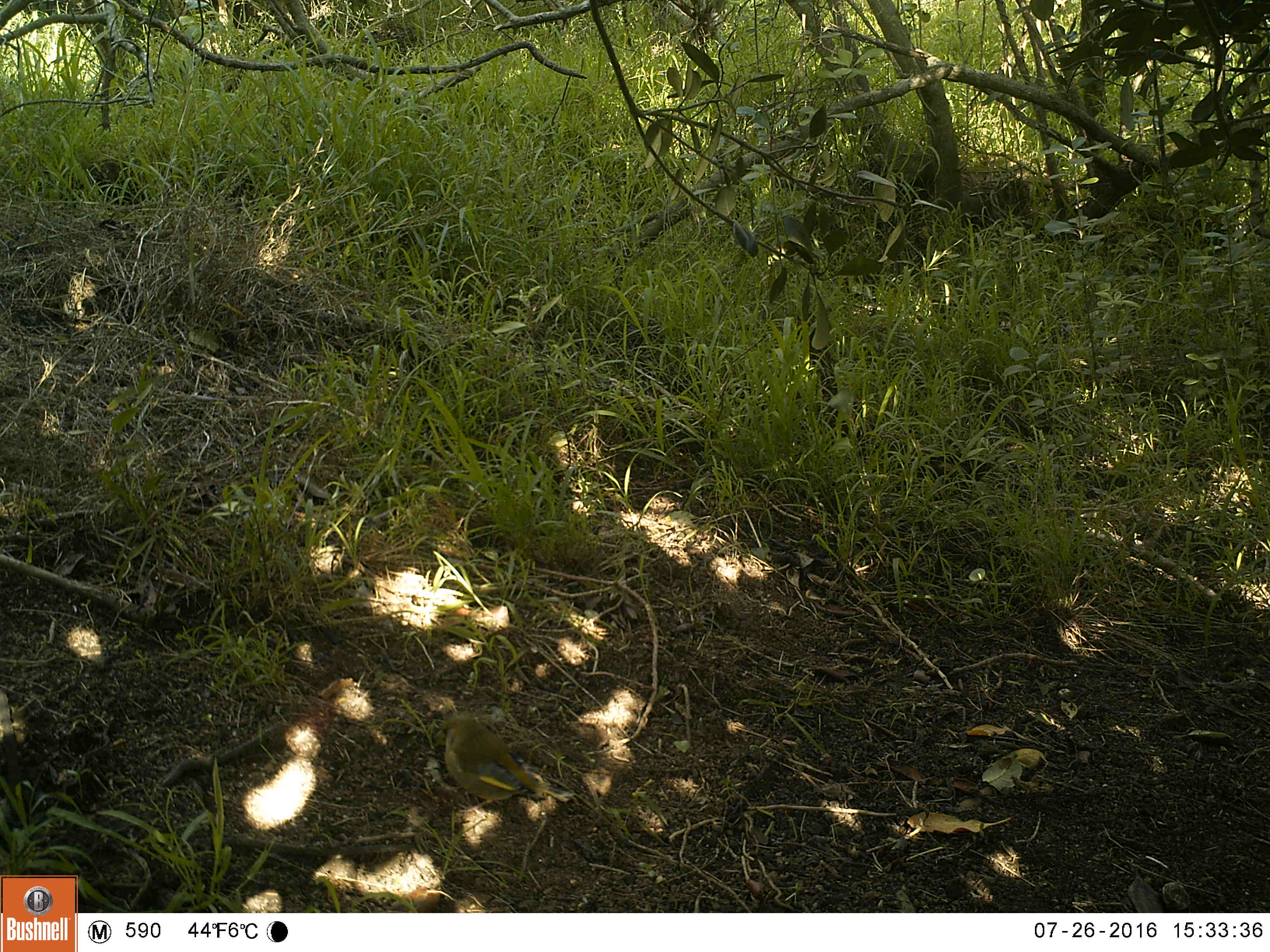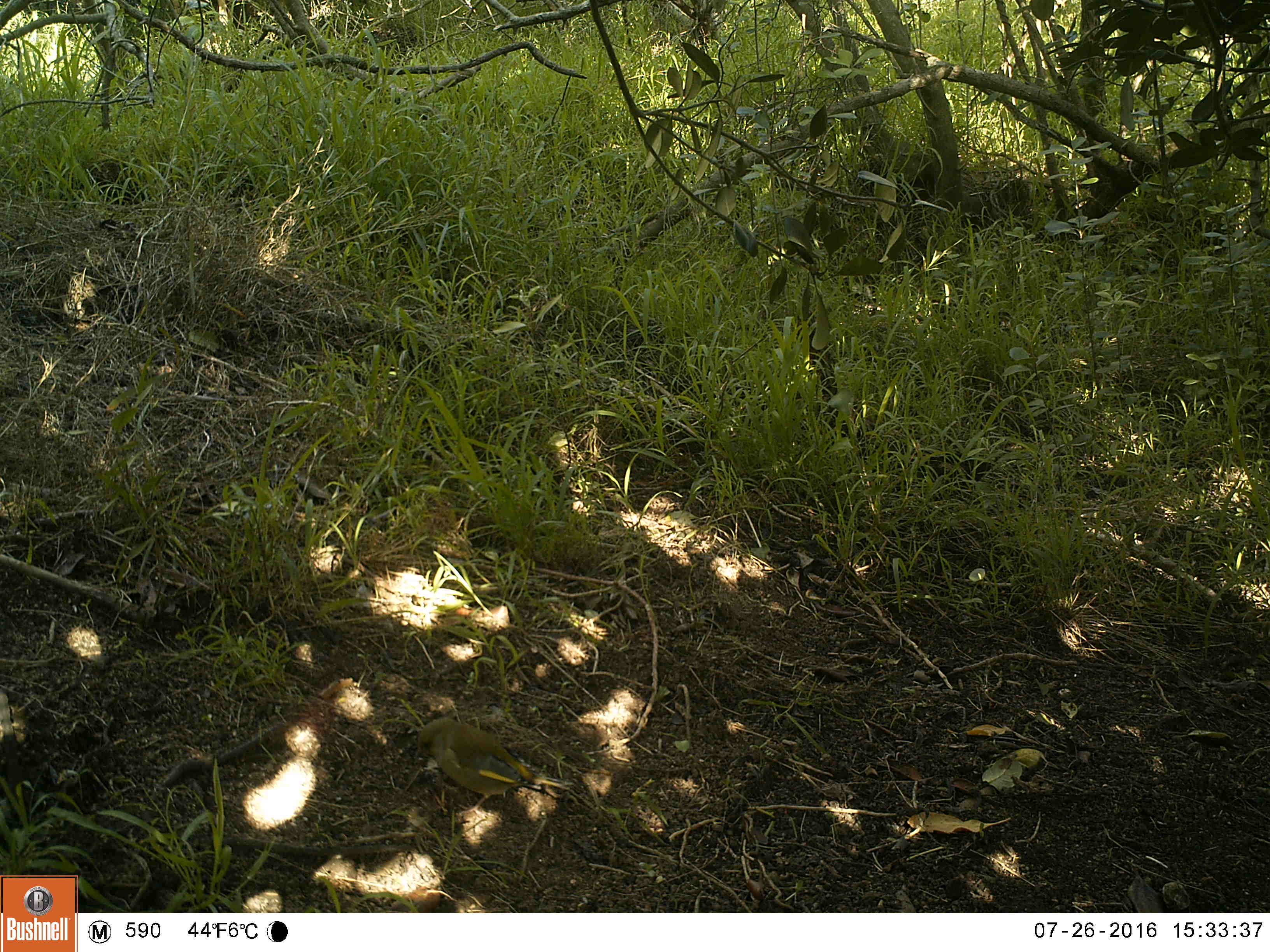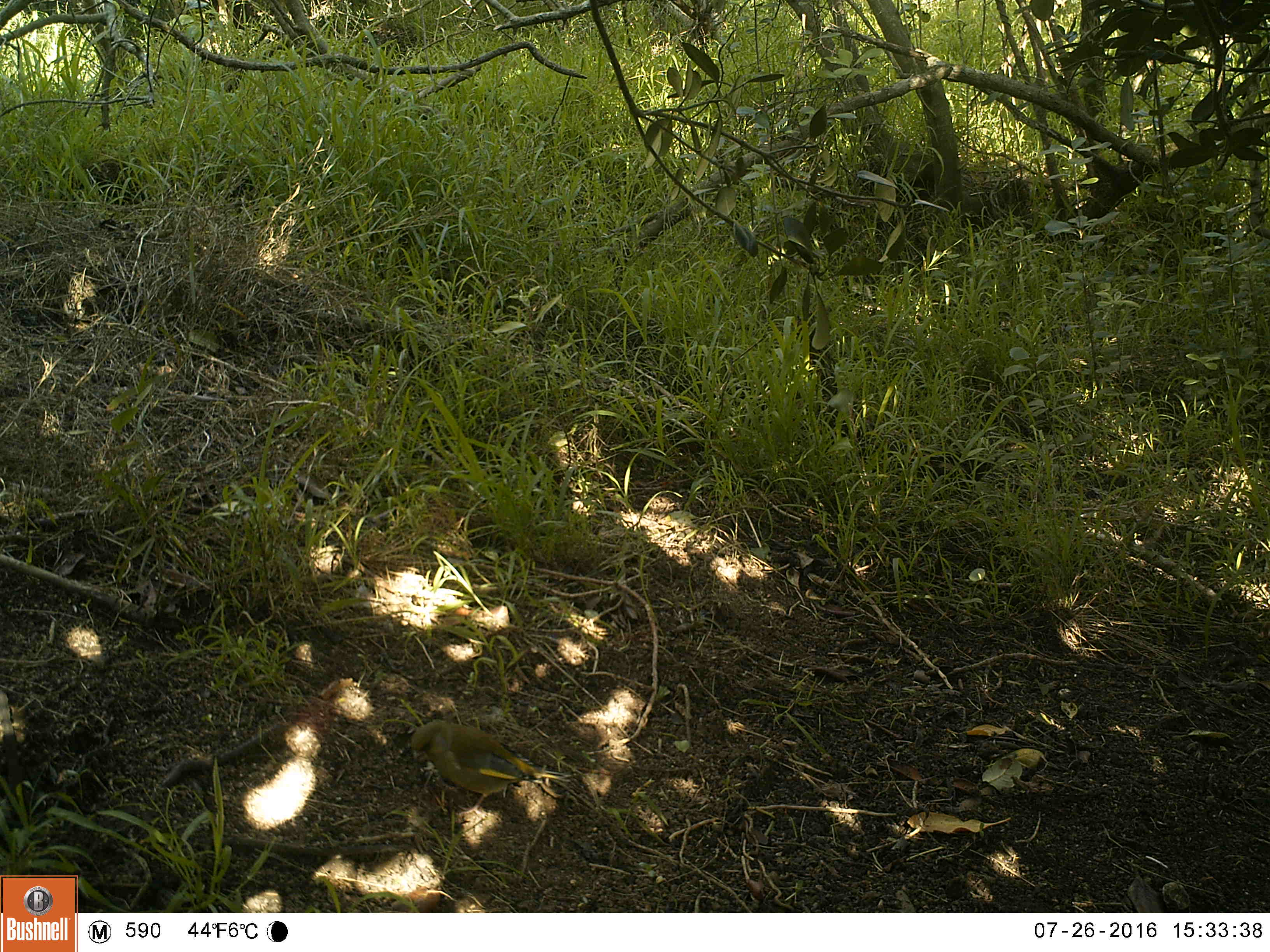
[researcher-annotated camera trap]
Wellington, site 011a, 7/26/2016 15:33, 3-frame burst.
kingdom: Animalia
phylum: Chordata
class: Aves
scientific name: Aves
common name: bird